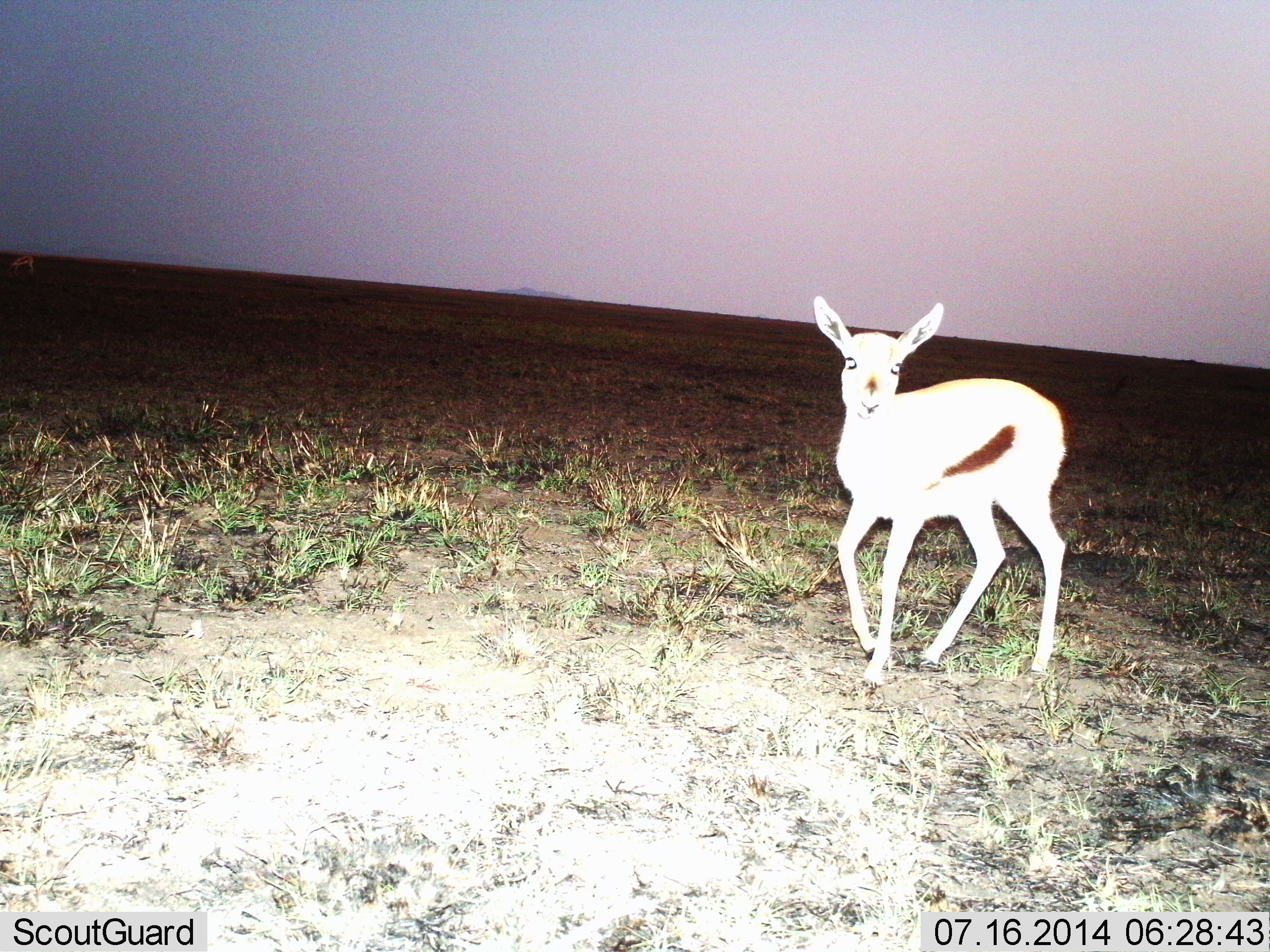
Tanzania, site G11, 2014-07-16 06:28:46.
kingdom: Animalia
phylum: Chordata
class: Mammalia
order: Artiodactyla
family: Bovidae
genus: Eudorcas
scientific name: Eudorcas thomsonii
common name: thomson's gazelle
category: gazellethomsons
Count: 1.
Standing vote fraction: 80%.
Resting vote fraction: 0%.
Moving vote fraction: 20%.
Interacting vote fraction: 0%.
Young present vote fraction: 10%.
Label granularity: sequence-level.